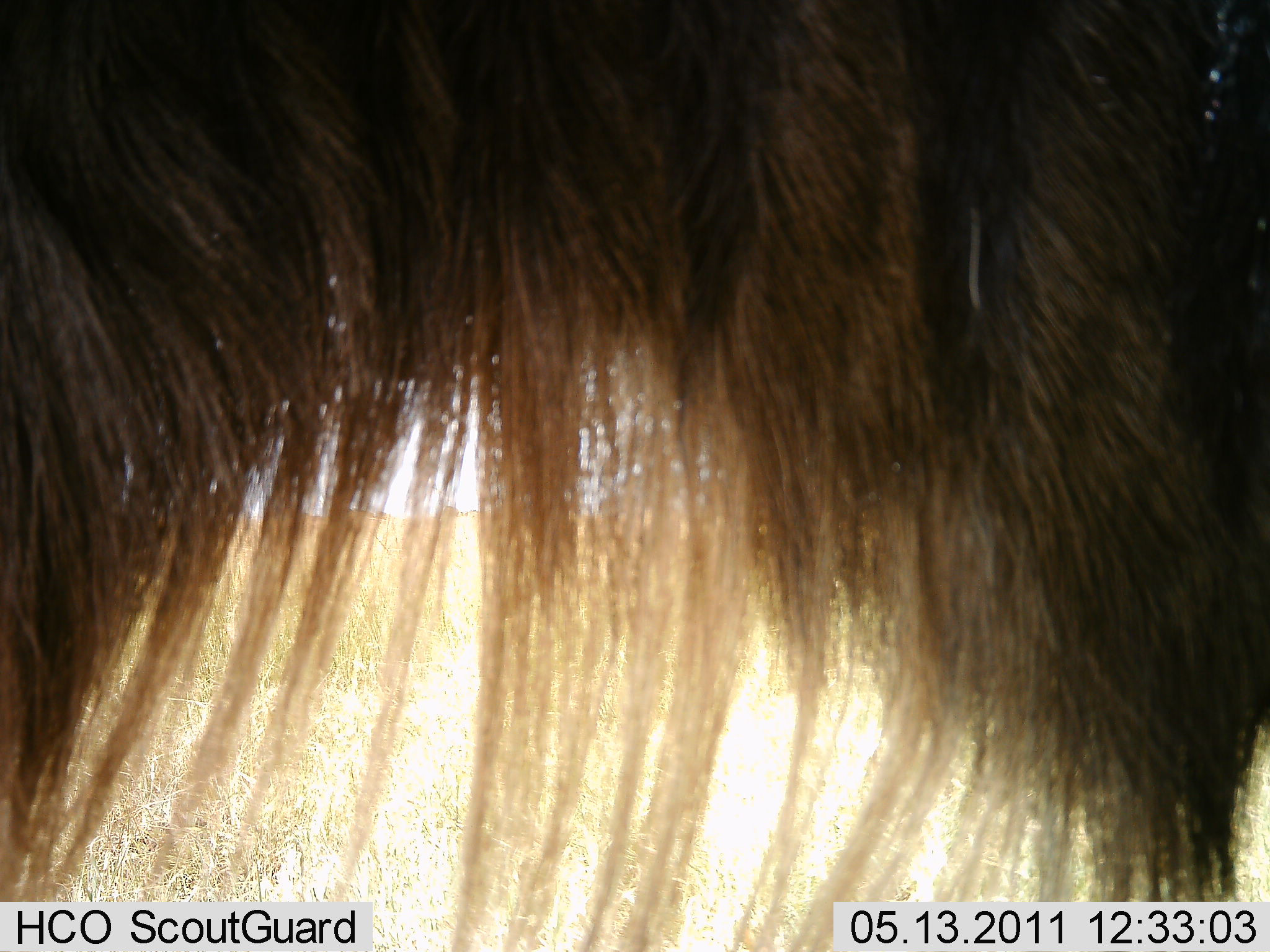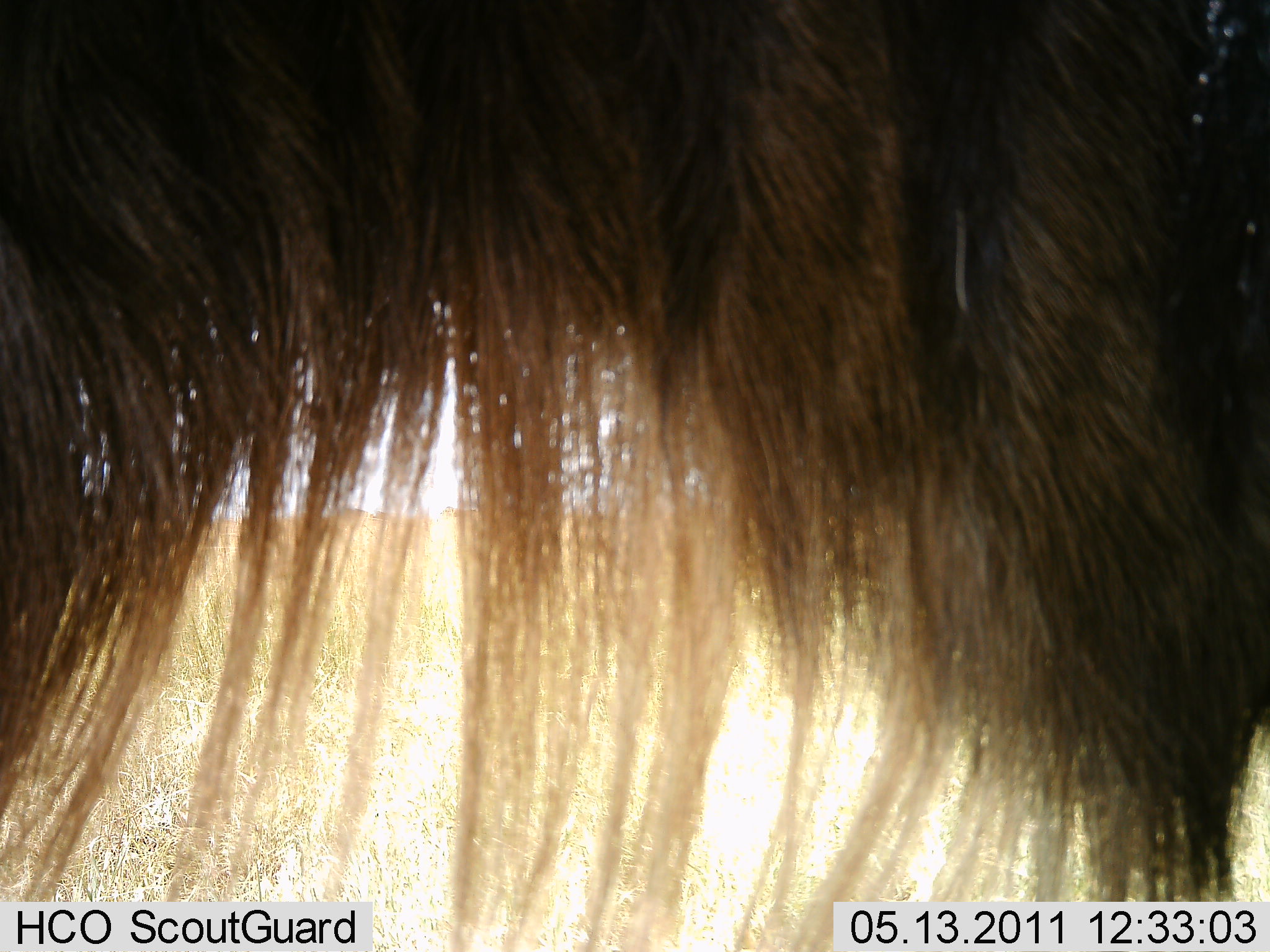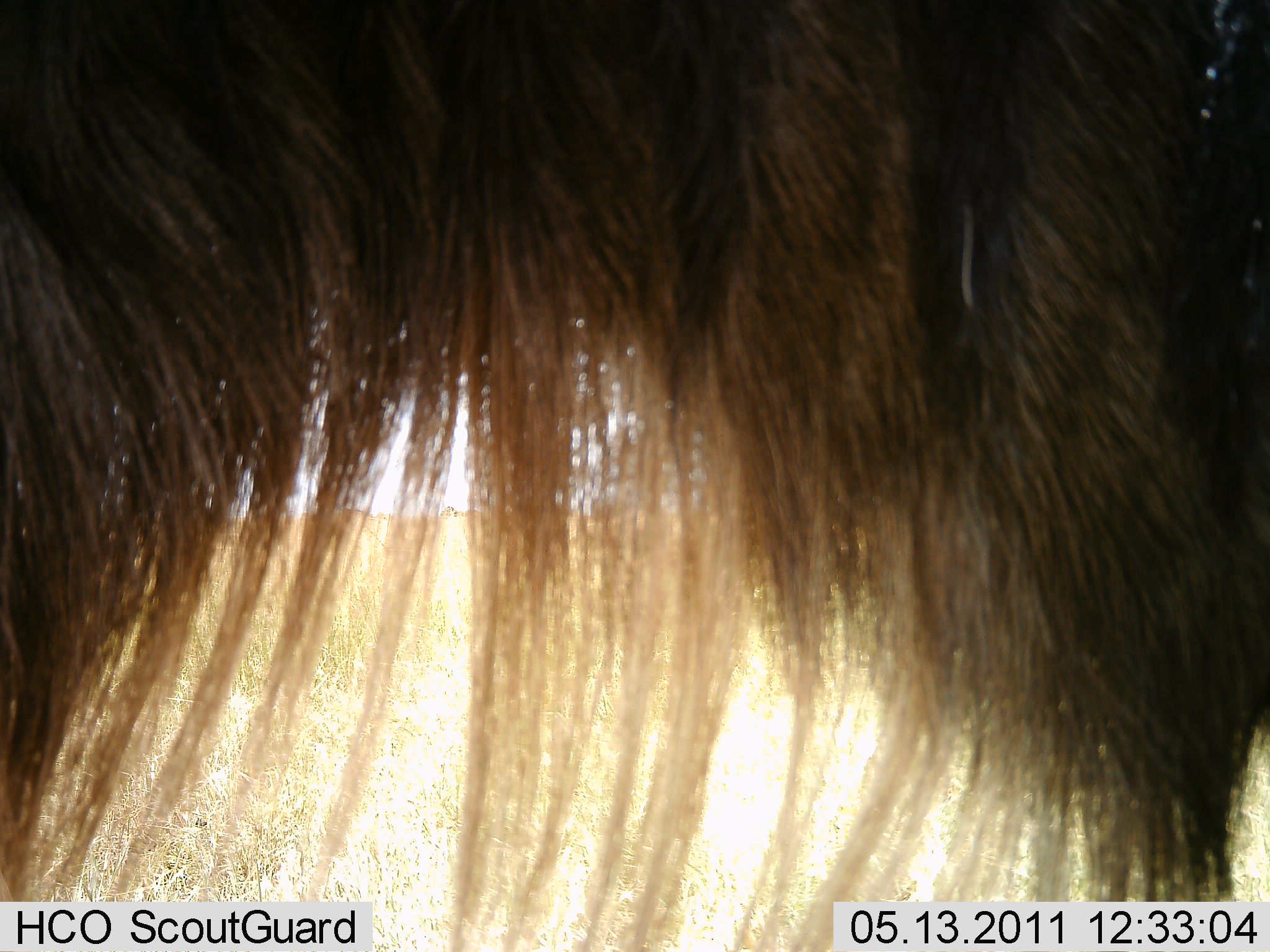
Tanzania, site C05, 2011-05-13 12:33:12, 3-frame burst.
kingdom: Animalia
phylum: Chordata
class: Mammalia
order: Artiodactyla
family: Bovidae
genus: Connochaetes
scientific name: Connochaetes taurinus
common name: blue wildebeest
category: wildebeest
Wildebeest (blue wildebeest) (Connochaetes taurinus), count 1. Behavior (volunteer vote fractions): standing 83%, resting 0%, moving 0%, interacting 8%. Young present (vote fraction): 0%. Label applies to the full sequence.